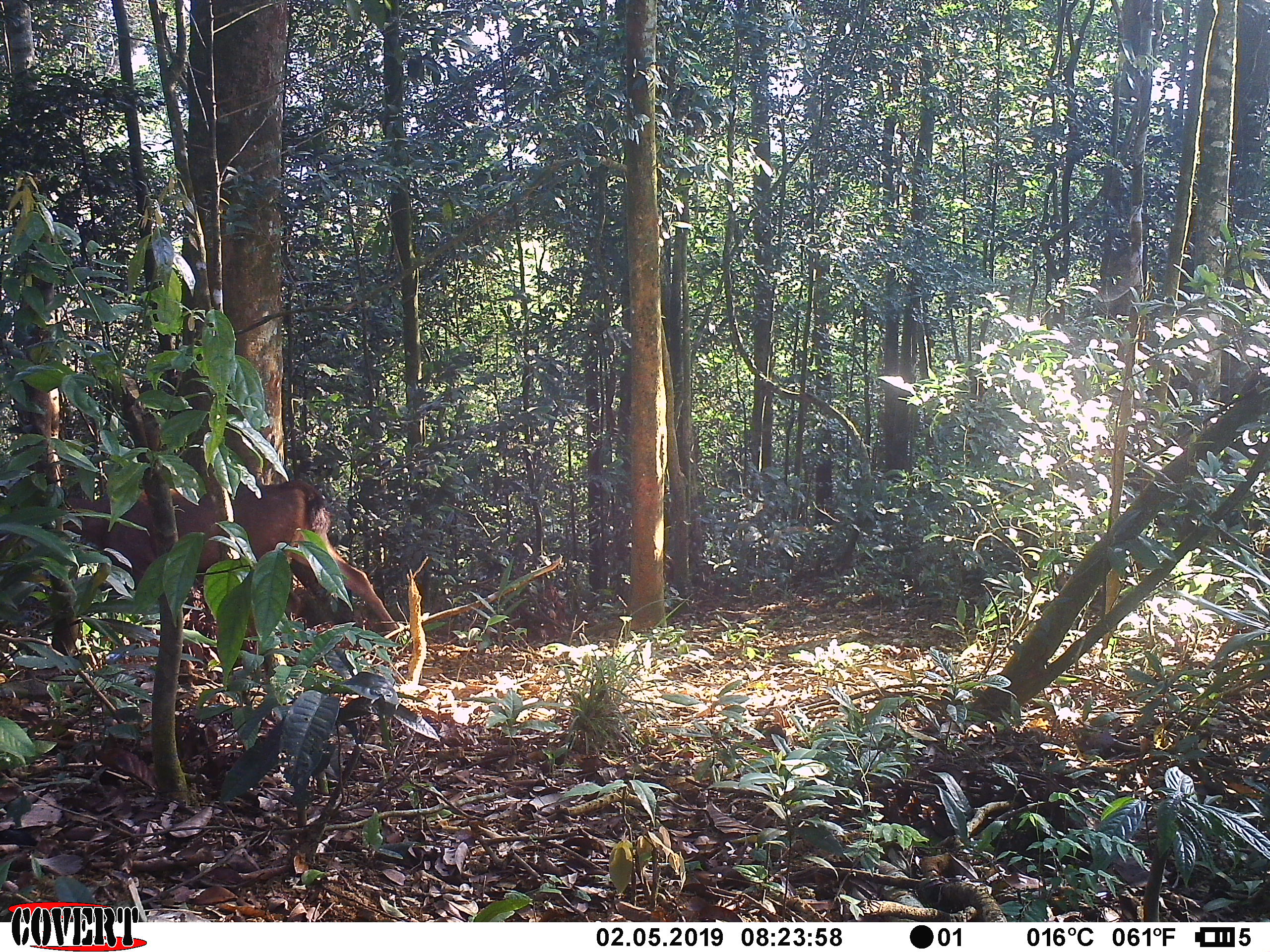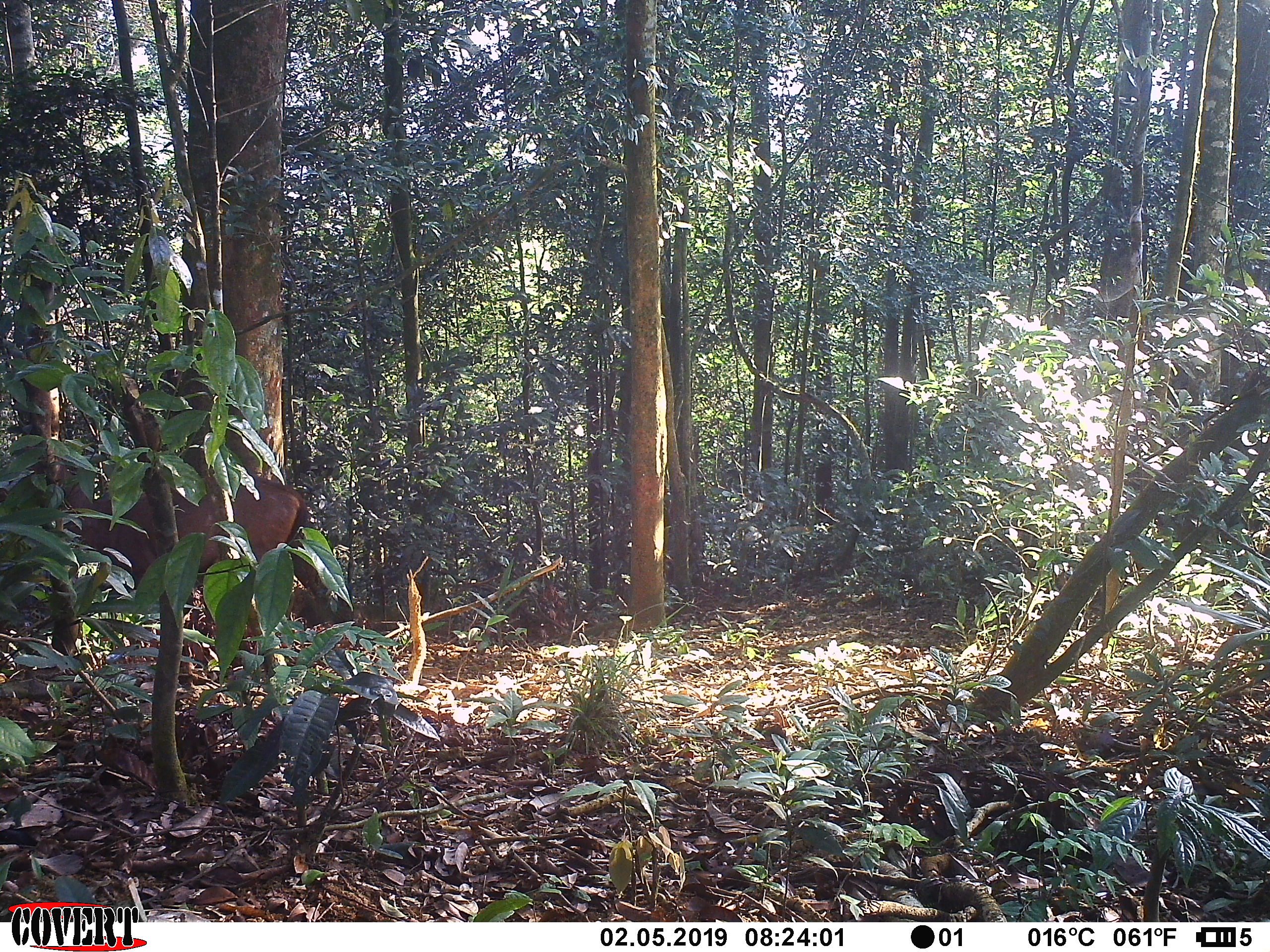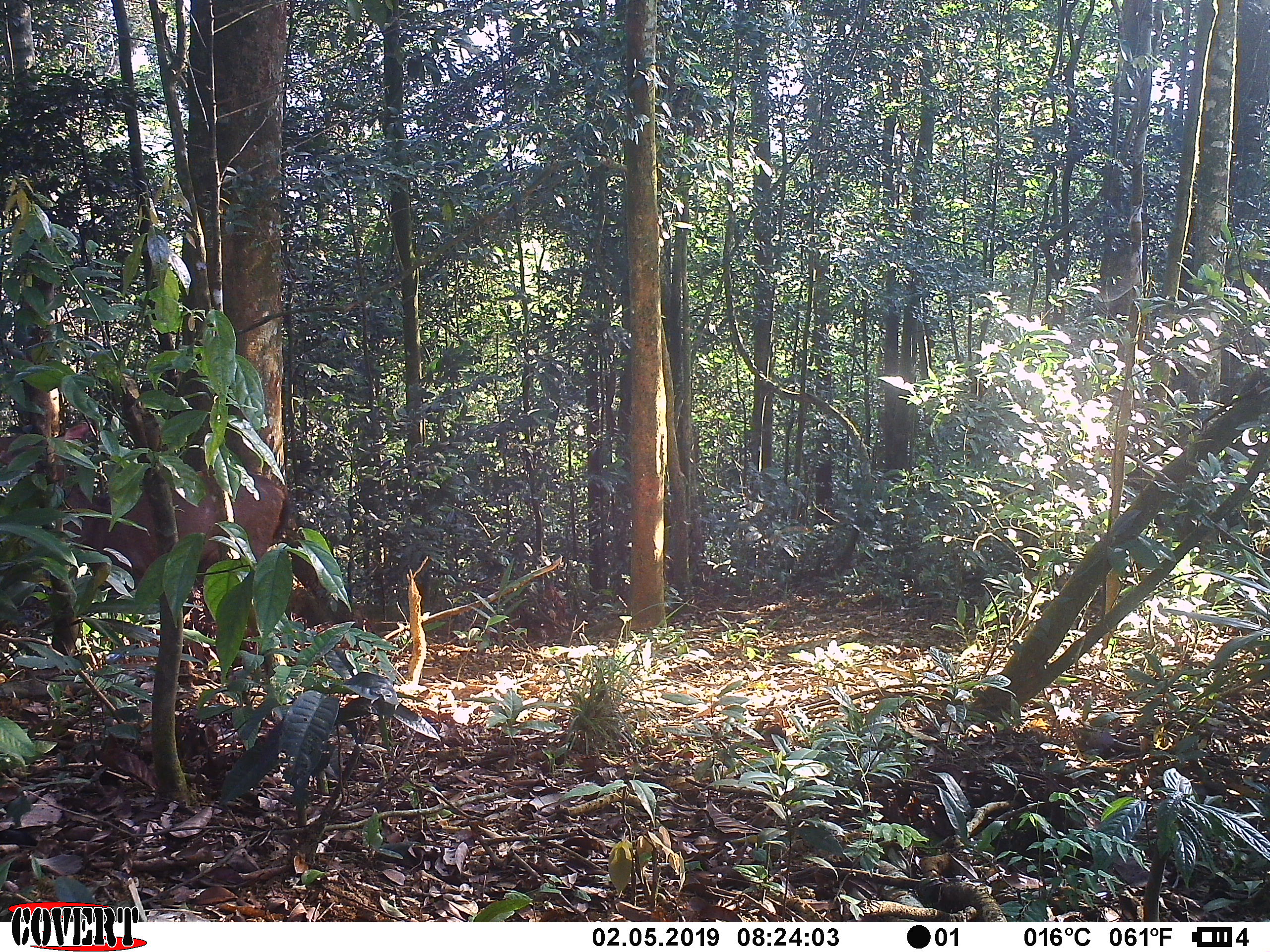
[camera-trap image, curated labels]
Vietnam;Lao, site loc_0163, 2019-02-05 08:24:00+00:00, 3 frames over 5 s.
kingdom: Animalia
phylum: Chordata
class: Mammalia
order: Artiodactyla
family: Cervidae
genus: Rusa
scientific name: Rusa unicolor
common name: sambar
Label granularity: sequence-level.